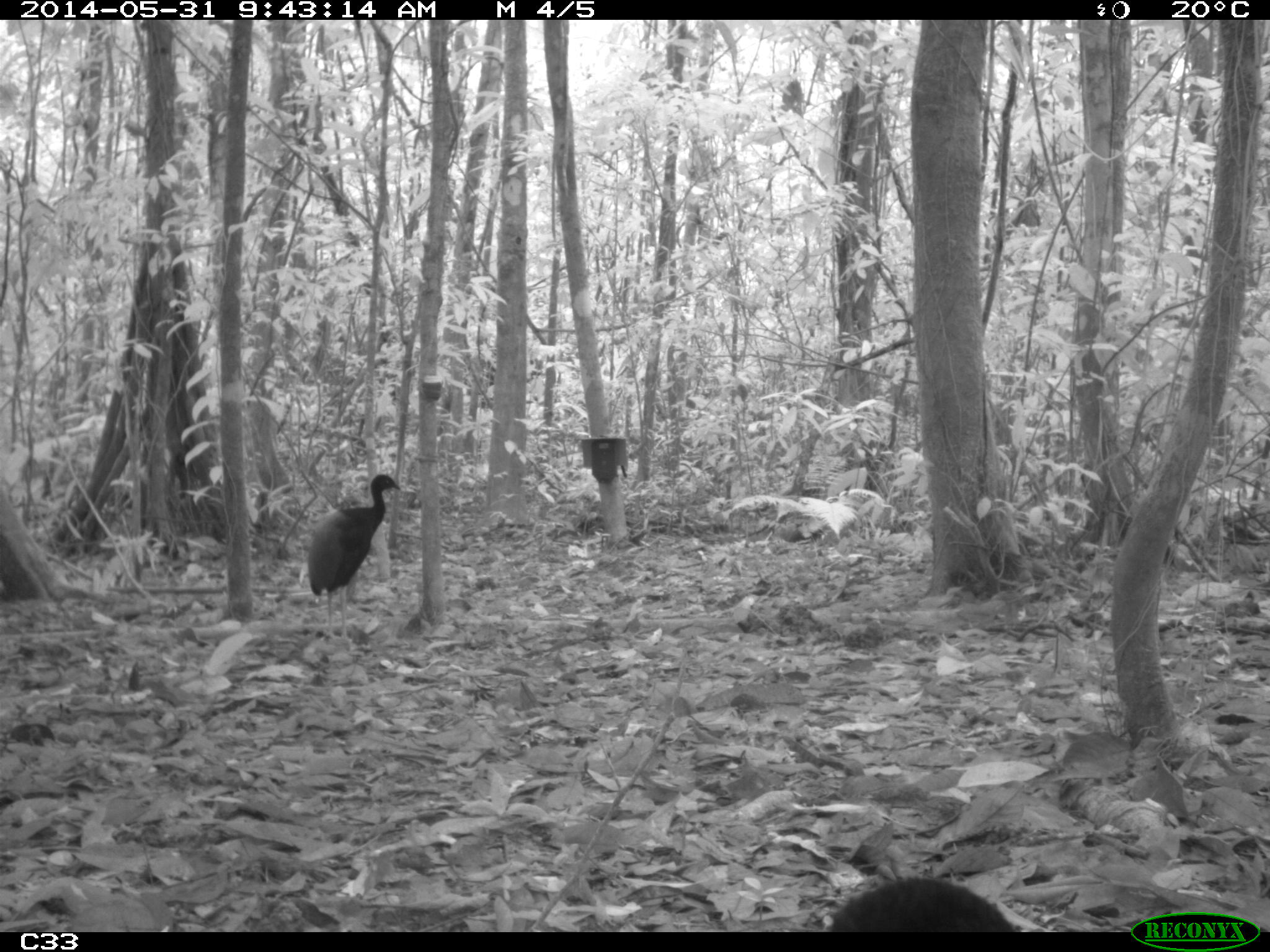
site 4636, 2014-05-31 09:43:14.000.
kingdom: Animalia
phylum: Chordata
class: Aves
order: Gruiformes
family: Psophiidae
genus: Psophia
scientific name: Psophia crepitans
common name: gray-winged trumpeter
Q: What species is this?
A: Psophia crepitans (gray-winged trumpeter).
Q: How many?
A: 5.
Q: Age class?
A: Adult.